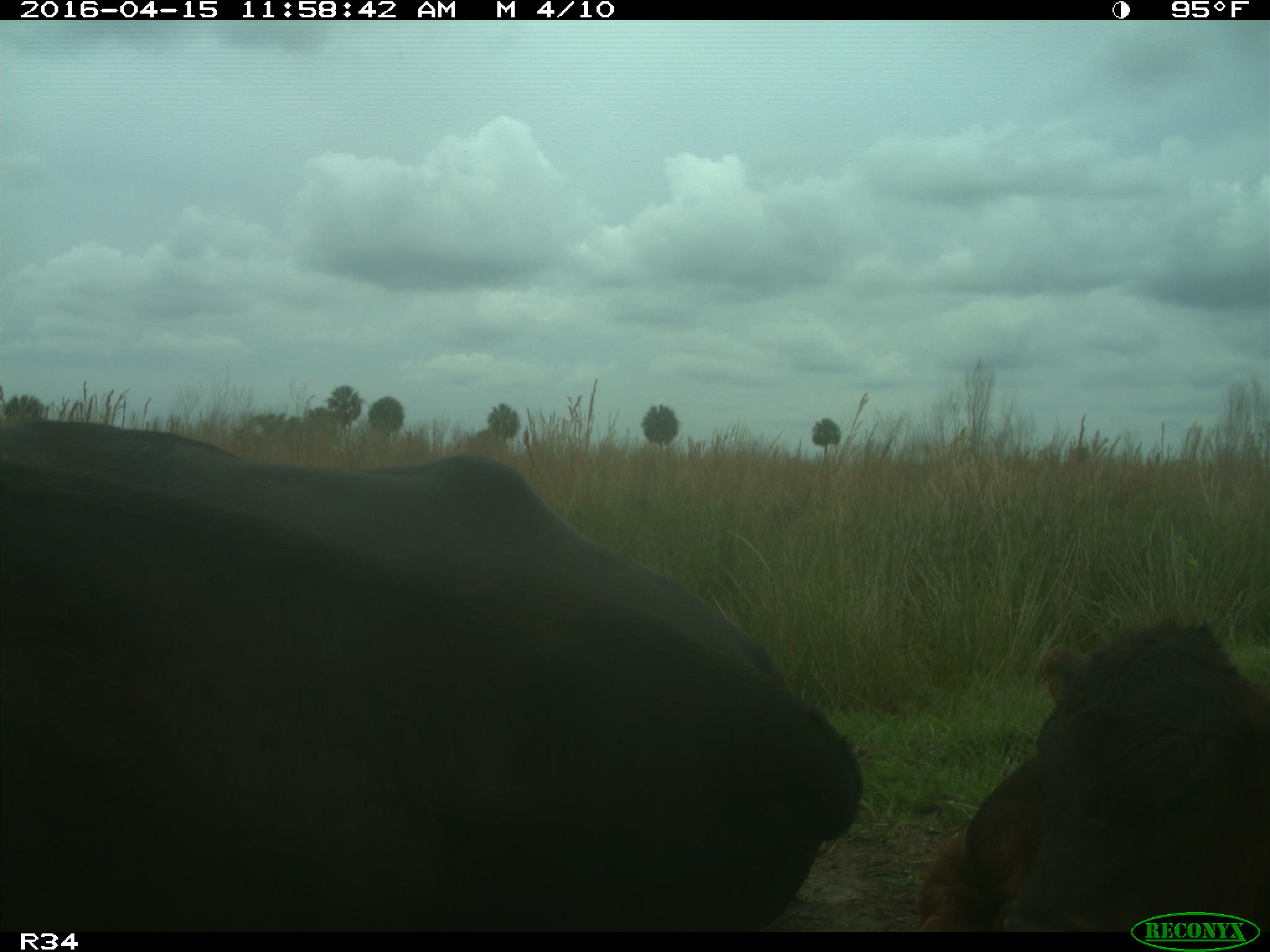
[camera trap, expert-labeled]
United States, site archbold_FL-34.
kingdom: Animalia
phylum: Chordata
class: Mammalia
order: Artiodactyla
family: Bovidae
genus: Bos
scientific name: Bos taurus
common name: domestic cow